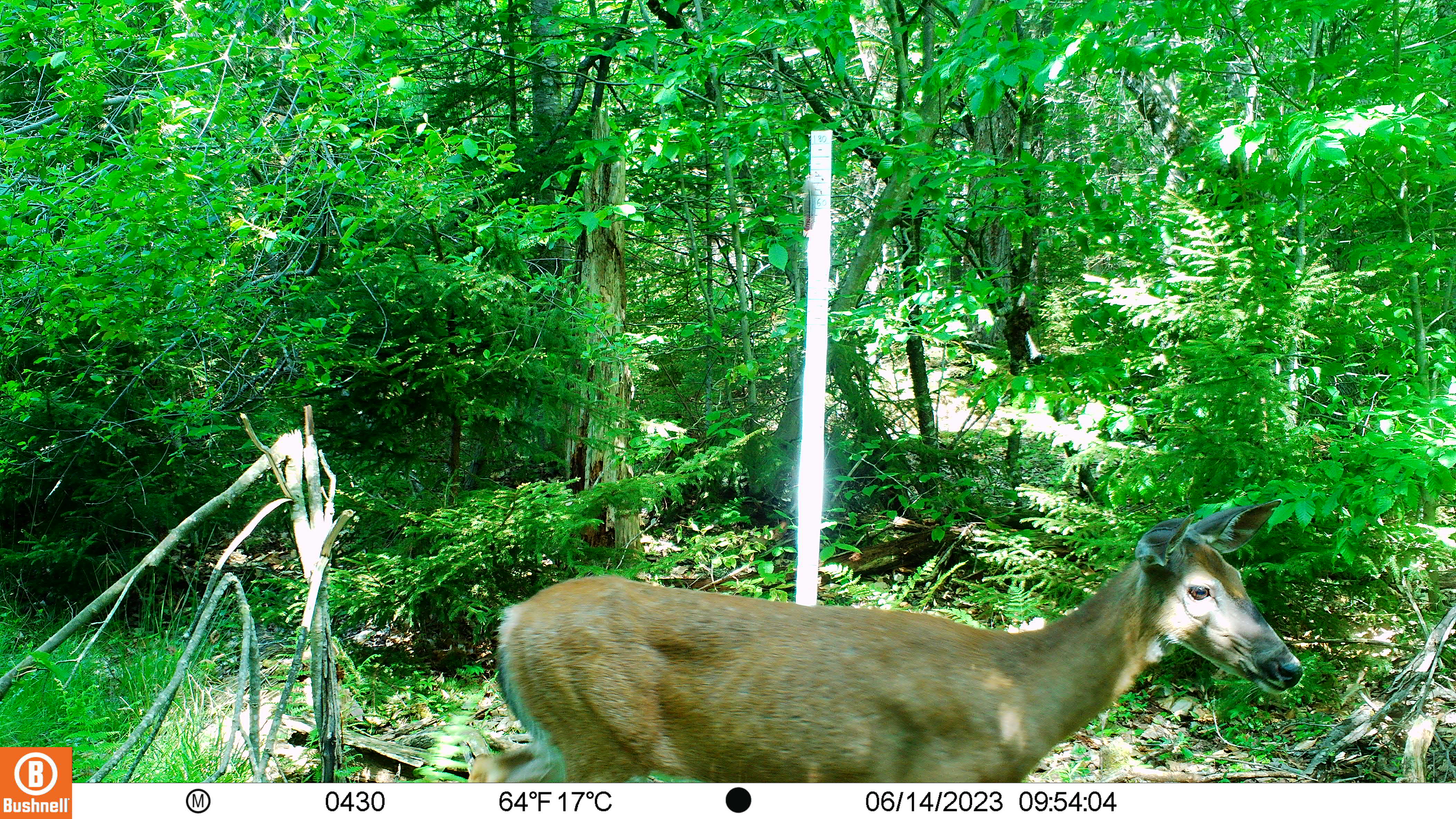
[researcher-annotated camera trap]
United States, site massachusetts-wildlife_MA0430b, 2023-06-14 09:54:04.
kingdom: Animalia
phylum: Chordata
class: Mammalia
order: Artiodactyla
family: Cervidae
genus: Odocoileus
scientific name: Odocoileus virginianus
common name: white-tailed deer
White-tailed deer (Odocoileus virginianus).